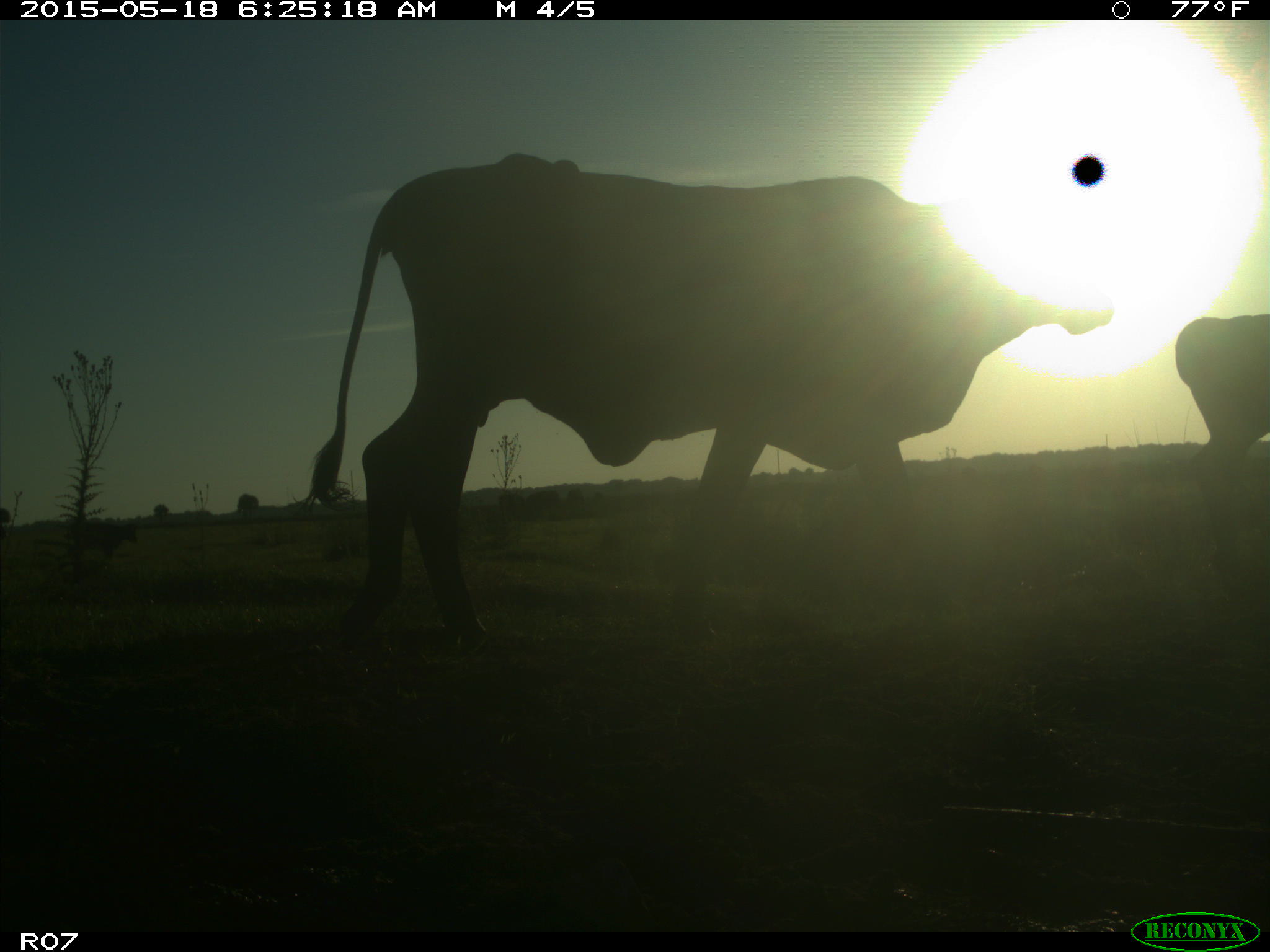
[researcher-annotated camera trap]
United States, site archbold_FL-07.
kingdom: Animalia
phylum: Chordata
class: Mammalia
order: Artiodactyla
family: Bovidae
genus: Bos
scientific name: Bos taurus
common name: domestic cow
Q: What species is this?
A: Bos taurus (domestic cow).